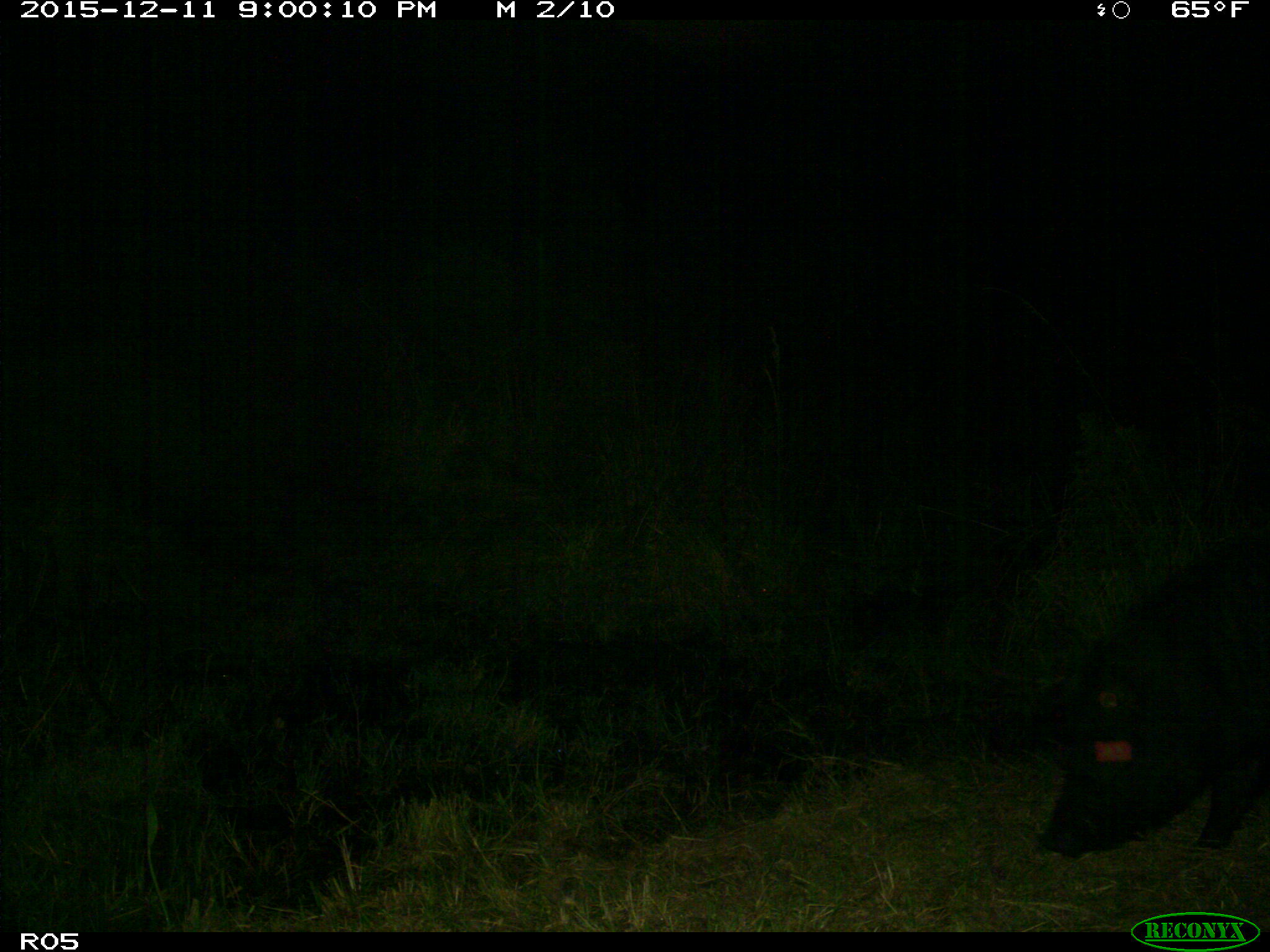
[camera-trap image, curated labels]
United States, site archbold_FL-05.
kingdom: Animalia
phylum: Chordata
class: Mammalia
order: Artiodactyla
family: Suidae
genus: Sus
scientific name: Sus scrofa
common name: wild boar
Sus scrofa (wild boar).